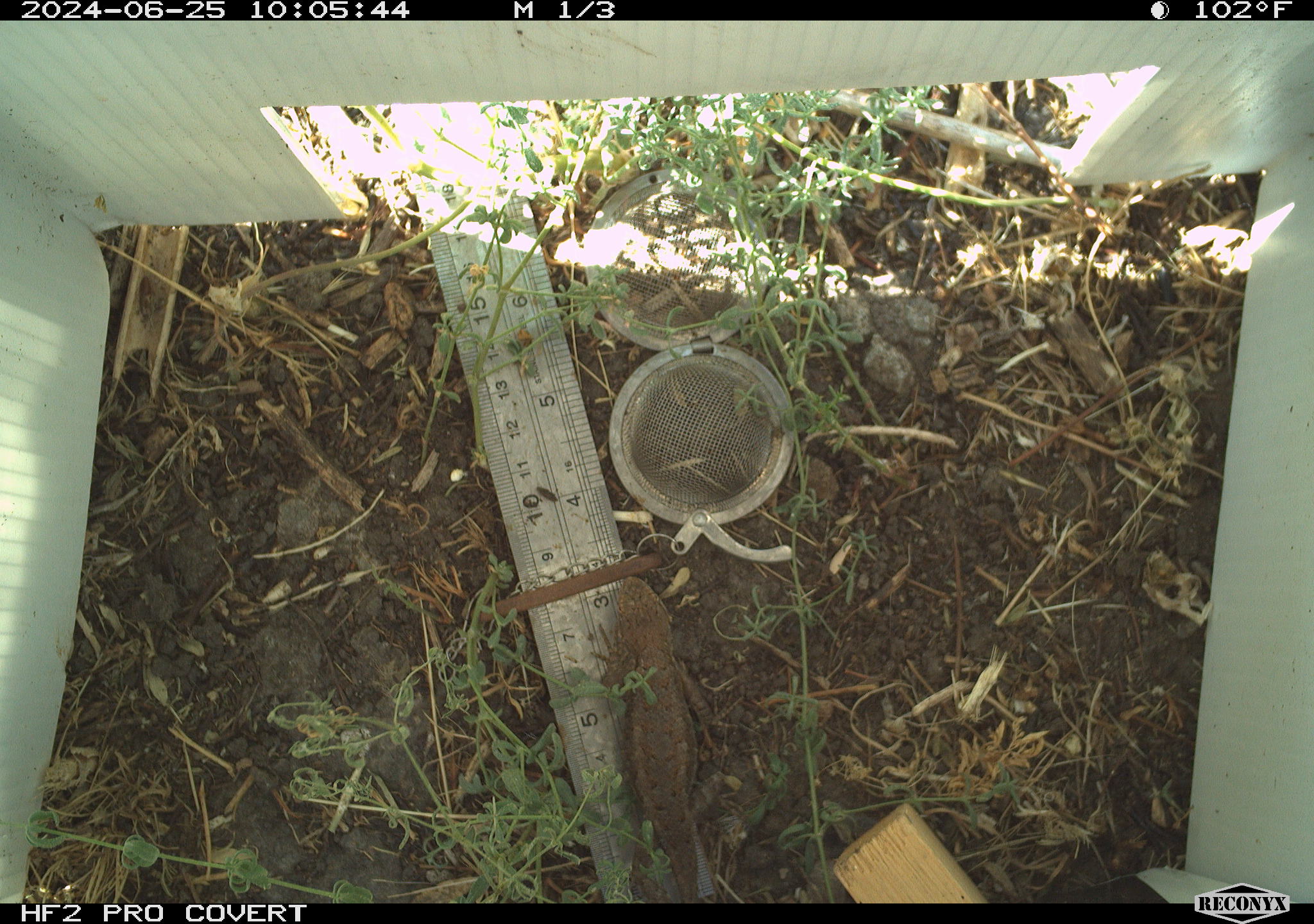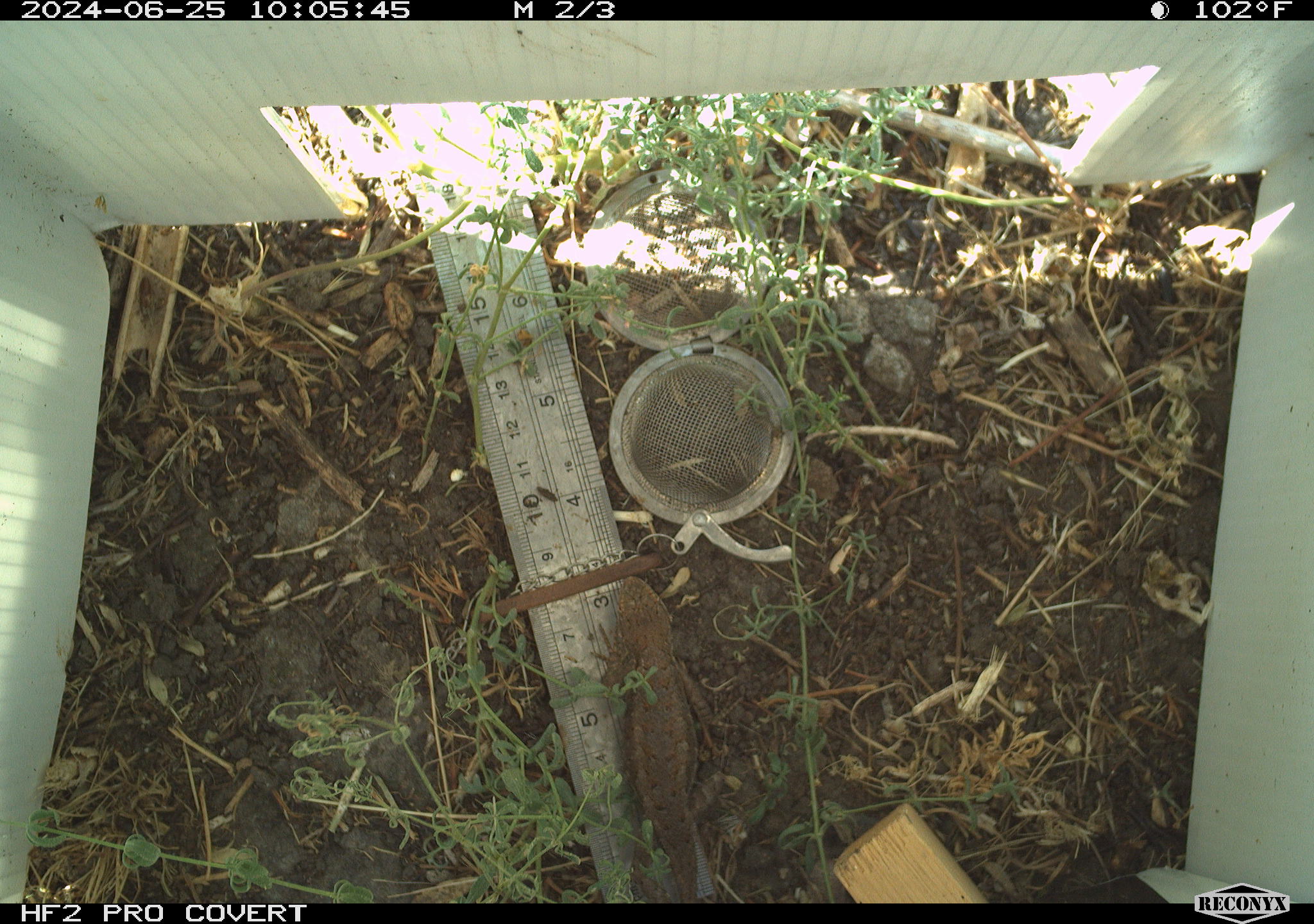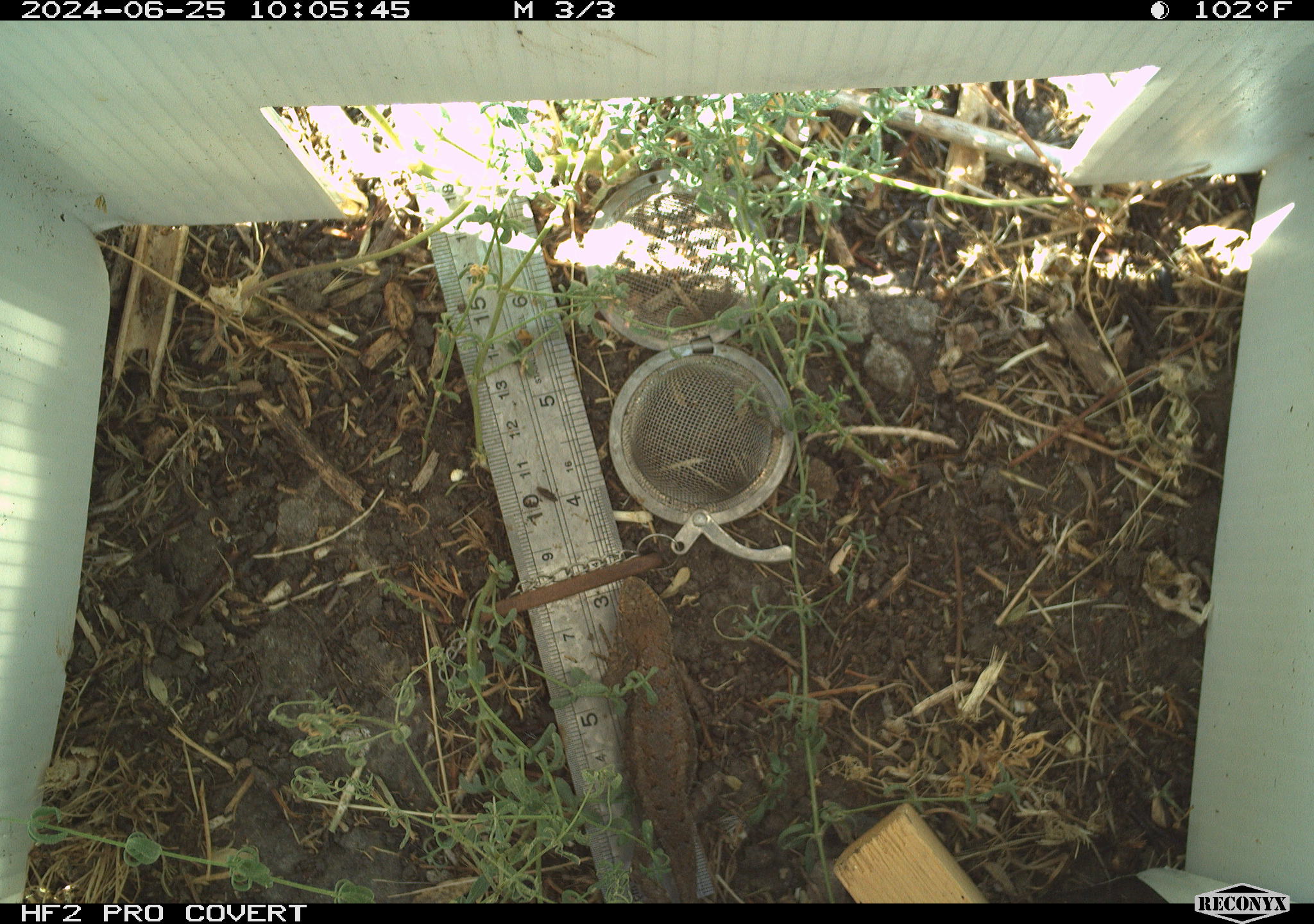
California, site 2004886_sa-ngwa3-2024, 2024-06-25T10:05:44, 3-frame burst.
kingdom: Animalia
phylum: Chordata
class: Reptilia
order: Squamata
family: Phrynosomatidae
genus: Sceloporus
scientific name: Sceloporus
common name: spiny lizards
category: sceloporus species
Sceloporus species (spiny lizards) (Sceloporus).